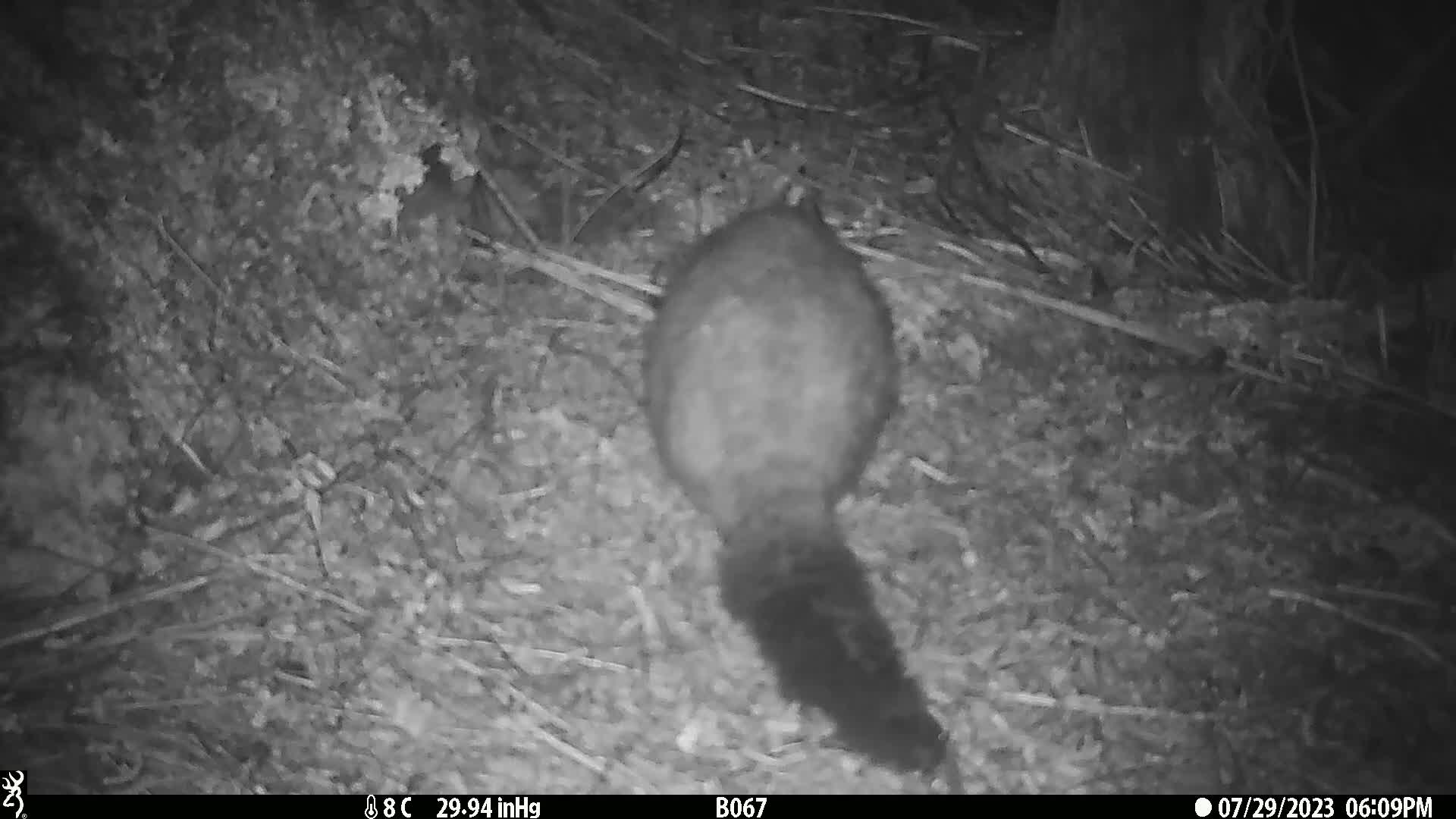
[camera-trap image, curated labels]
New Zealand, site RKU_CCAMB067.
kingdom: Animalia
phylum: Chordata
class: Mammalia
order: Diprotodontia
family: Phalangeridae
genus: Trichosurus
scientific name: Trichosurus vulpecula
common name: common brushtail possum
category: possum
Possum (common brushtail possum) (Trichosurus vulpecula).